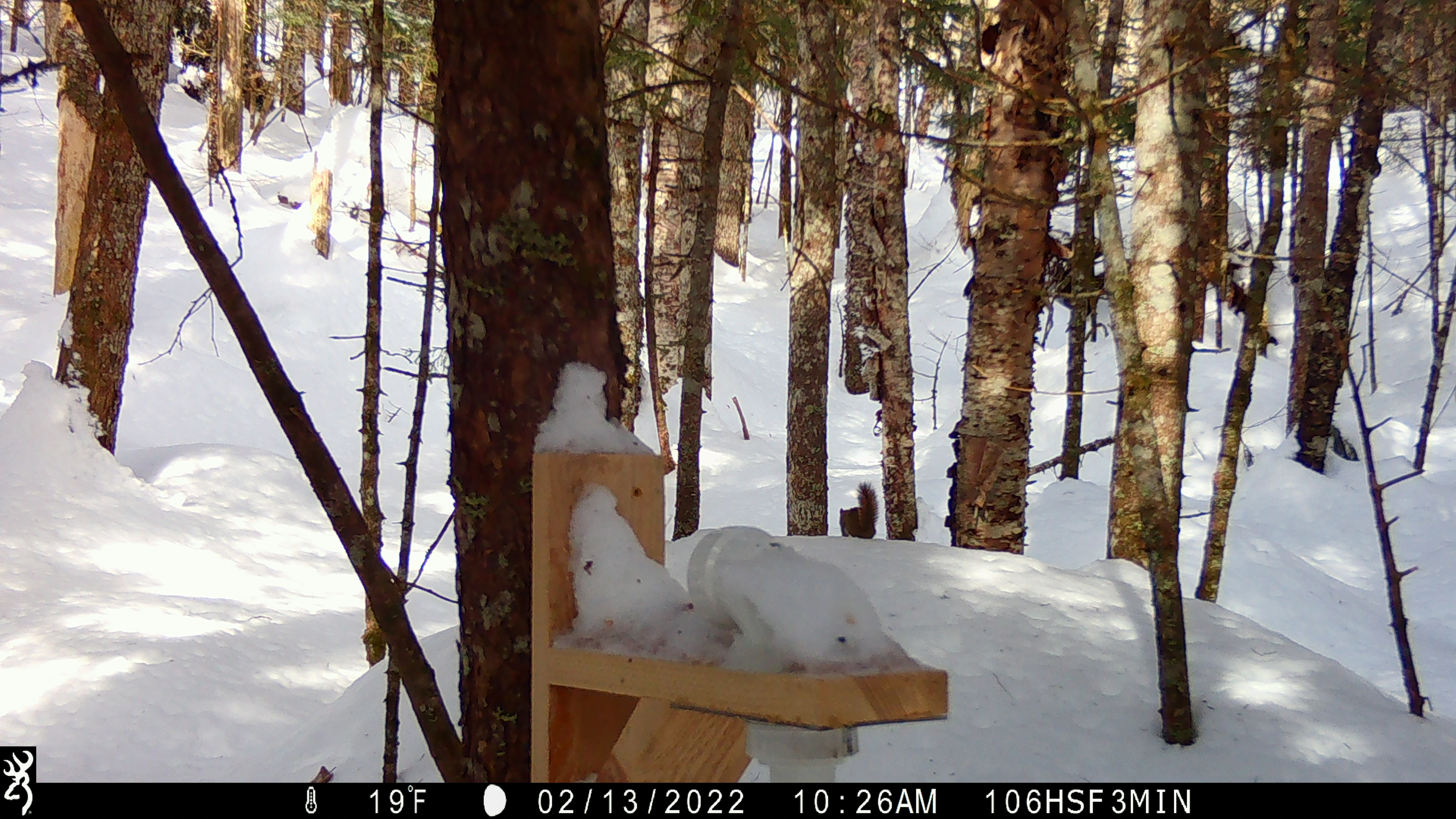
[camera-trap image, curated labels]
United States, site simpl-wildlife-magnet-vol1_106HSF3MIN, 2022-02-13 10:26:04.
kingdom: Animalia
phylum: Chordata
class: Mammalia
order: Rodentia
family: Sciuridae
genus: Tamiasciurus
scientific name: Tamiasciurus hudsonicus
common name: red squirrel